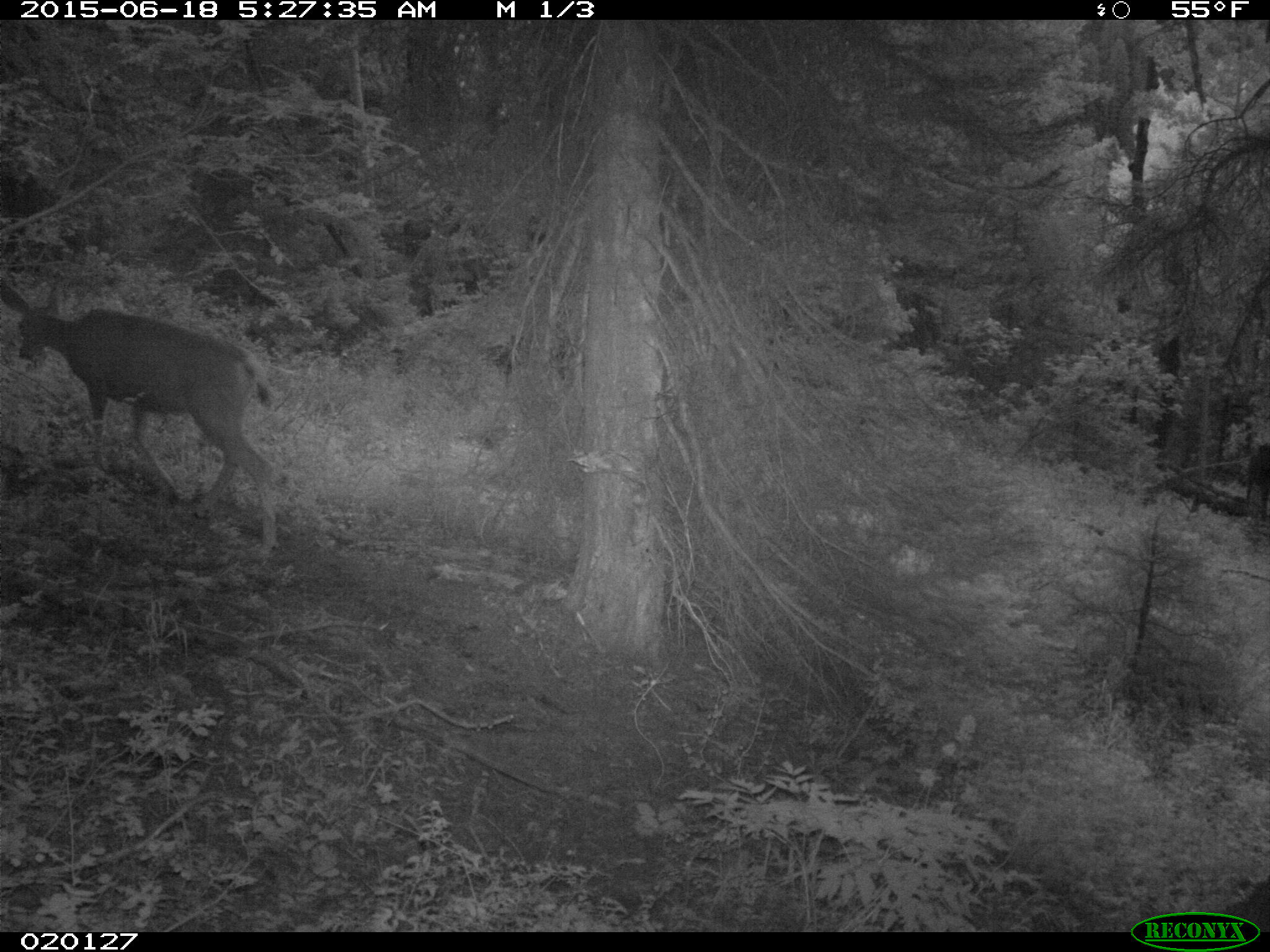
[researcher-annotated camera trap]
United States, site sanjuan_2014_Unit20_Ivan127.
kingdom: Animalia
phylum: Chordata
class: Mammalia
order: Artiodactyla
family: Cervidae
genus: Odocoileus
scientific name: Odocoileus hemionus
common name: mule deer